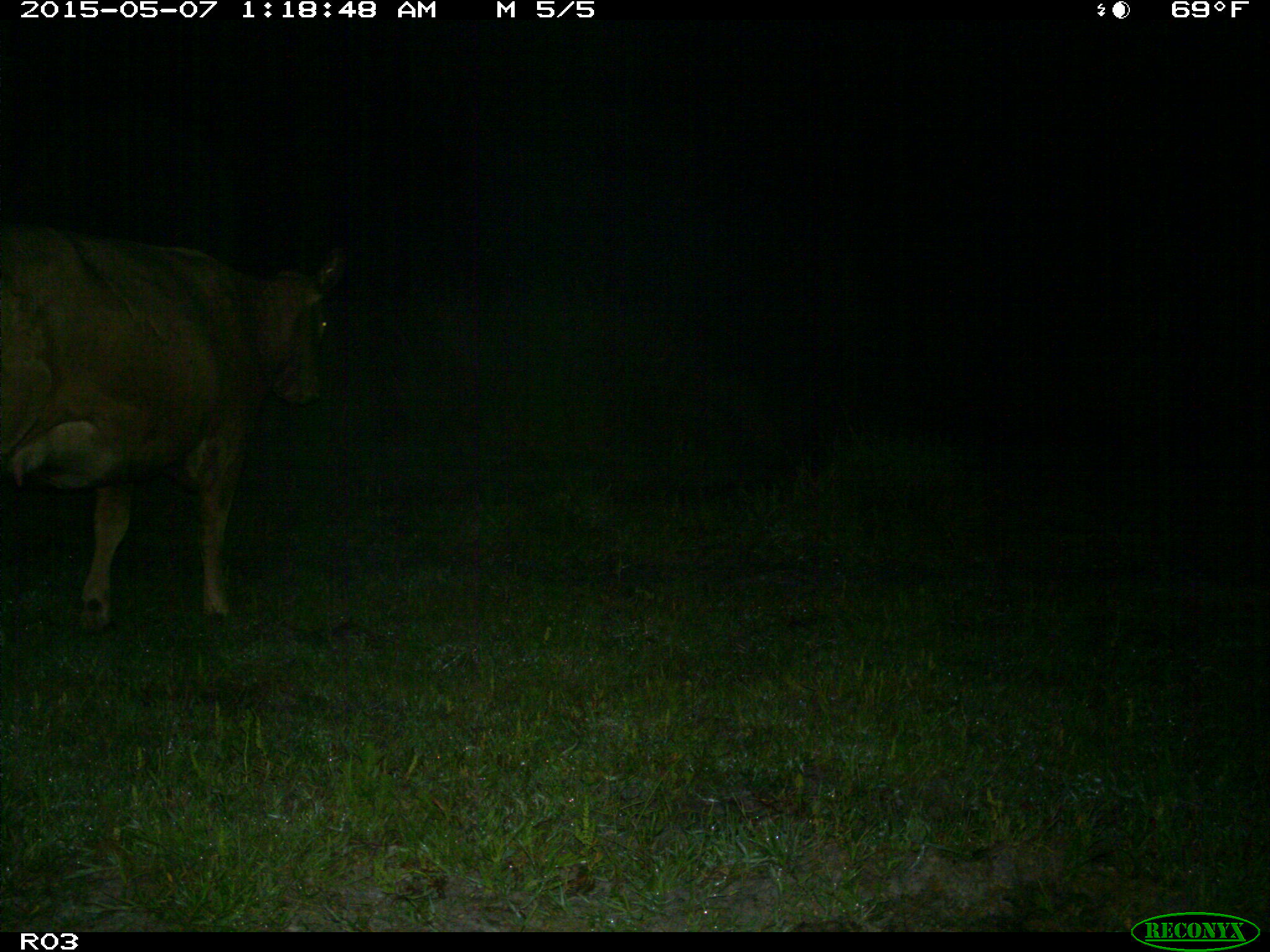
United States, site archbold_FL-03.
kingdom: Animalia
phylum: Chordata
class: Mammalia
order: Artiodactyla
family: Bovidae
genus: Bos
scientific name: Bos taurus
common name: domestic cow